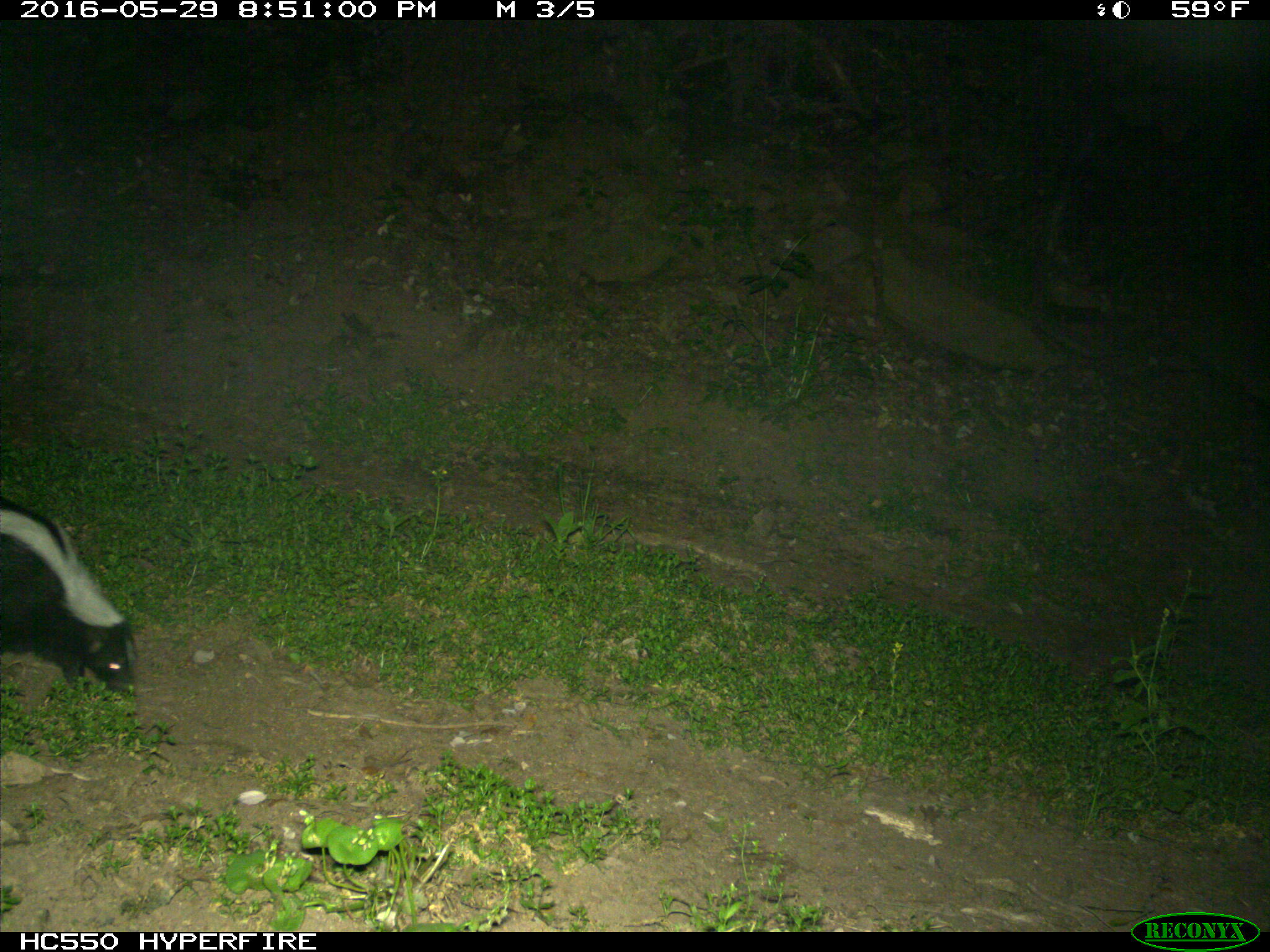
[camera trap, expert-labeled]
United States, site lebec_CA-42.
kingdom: Animalia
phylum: Chordata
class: Mammalia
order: Carnivora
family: Mephitidae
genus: Mephitis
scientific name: Mephitis mephitis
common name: striped skunk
Mephitis mephitis (striped skunk).